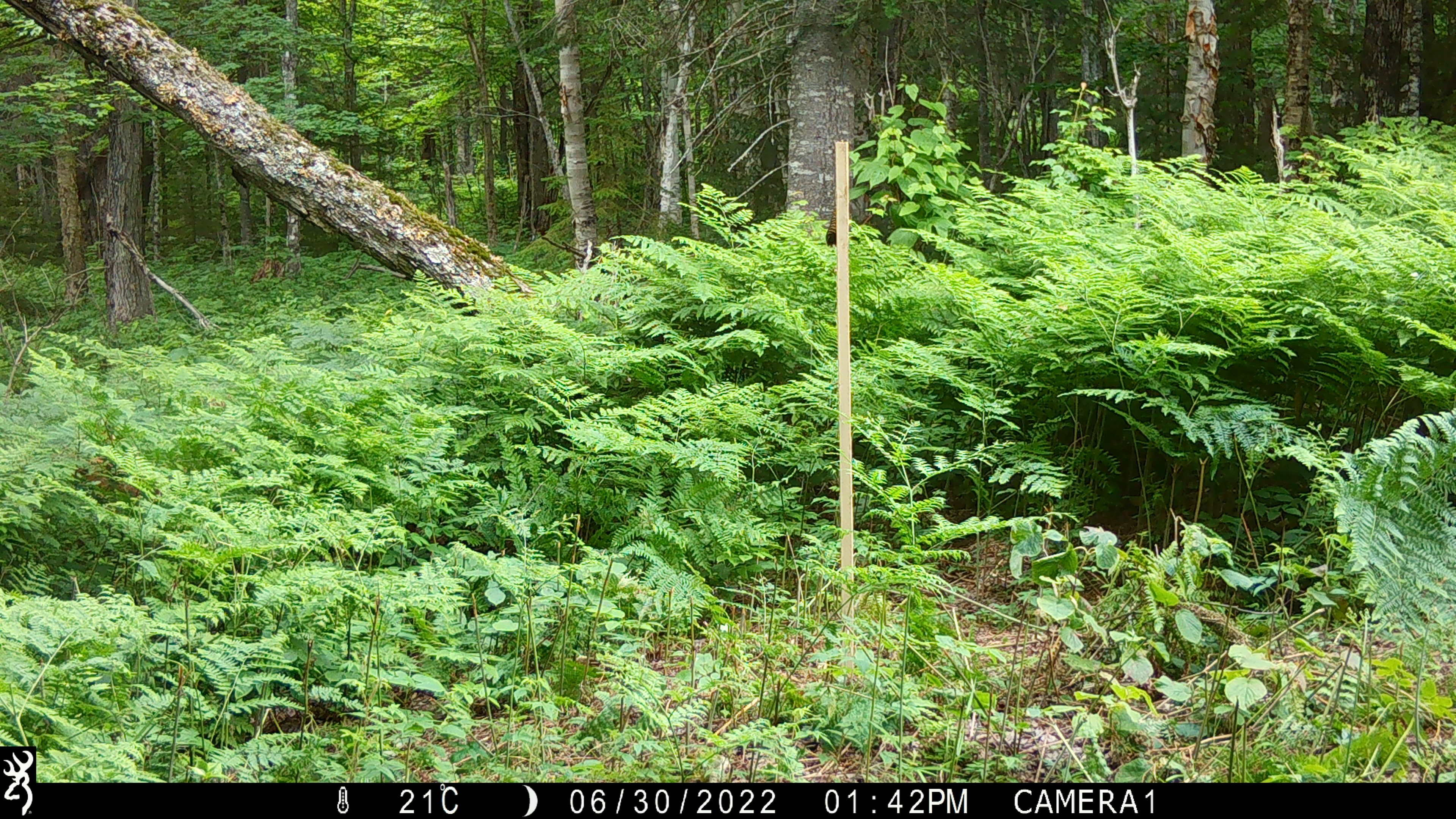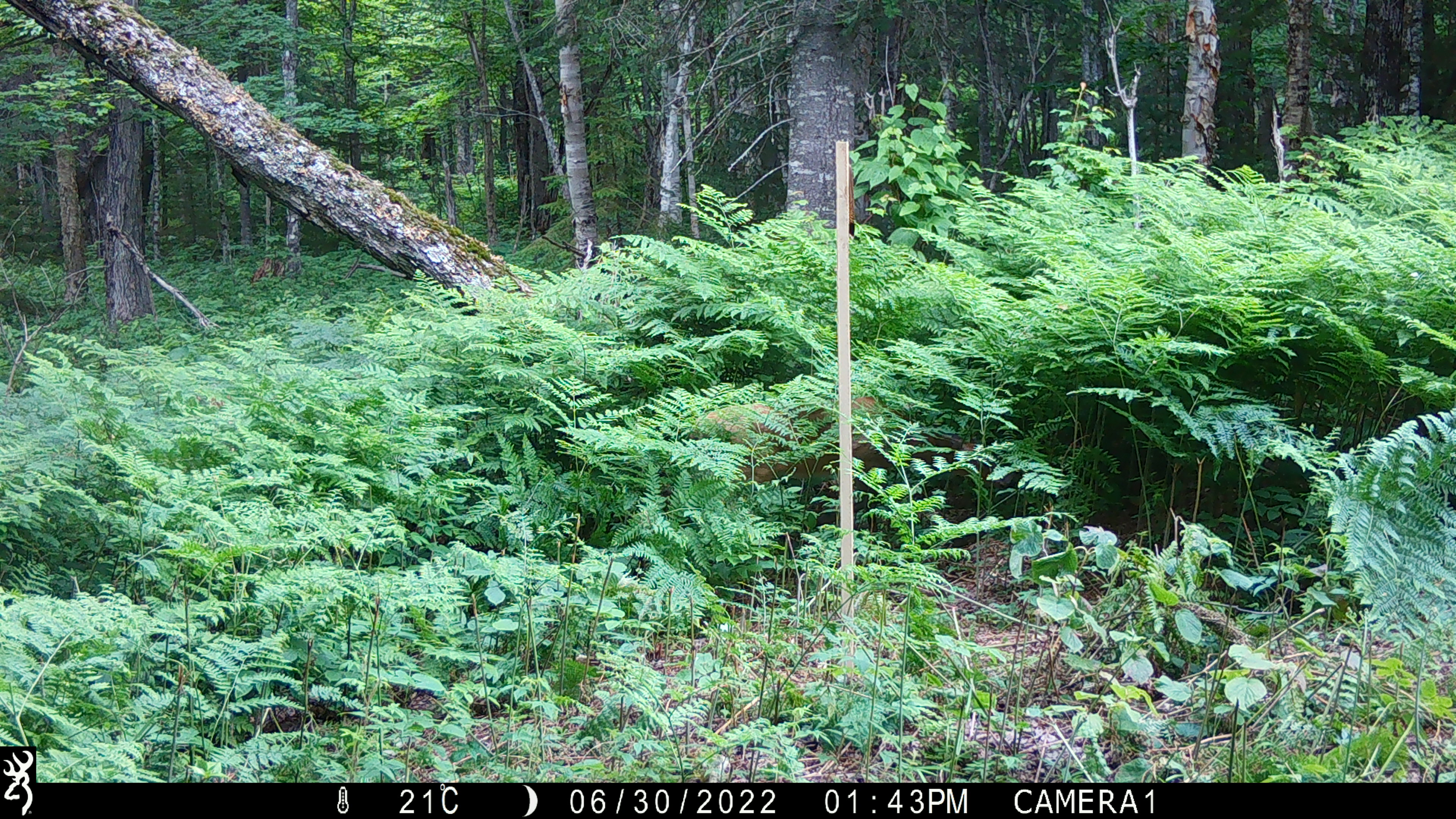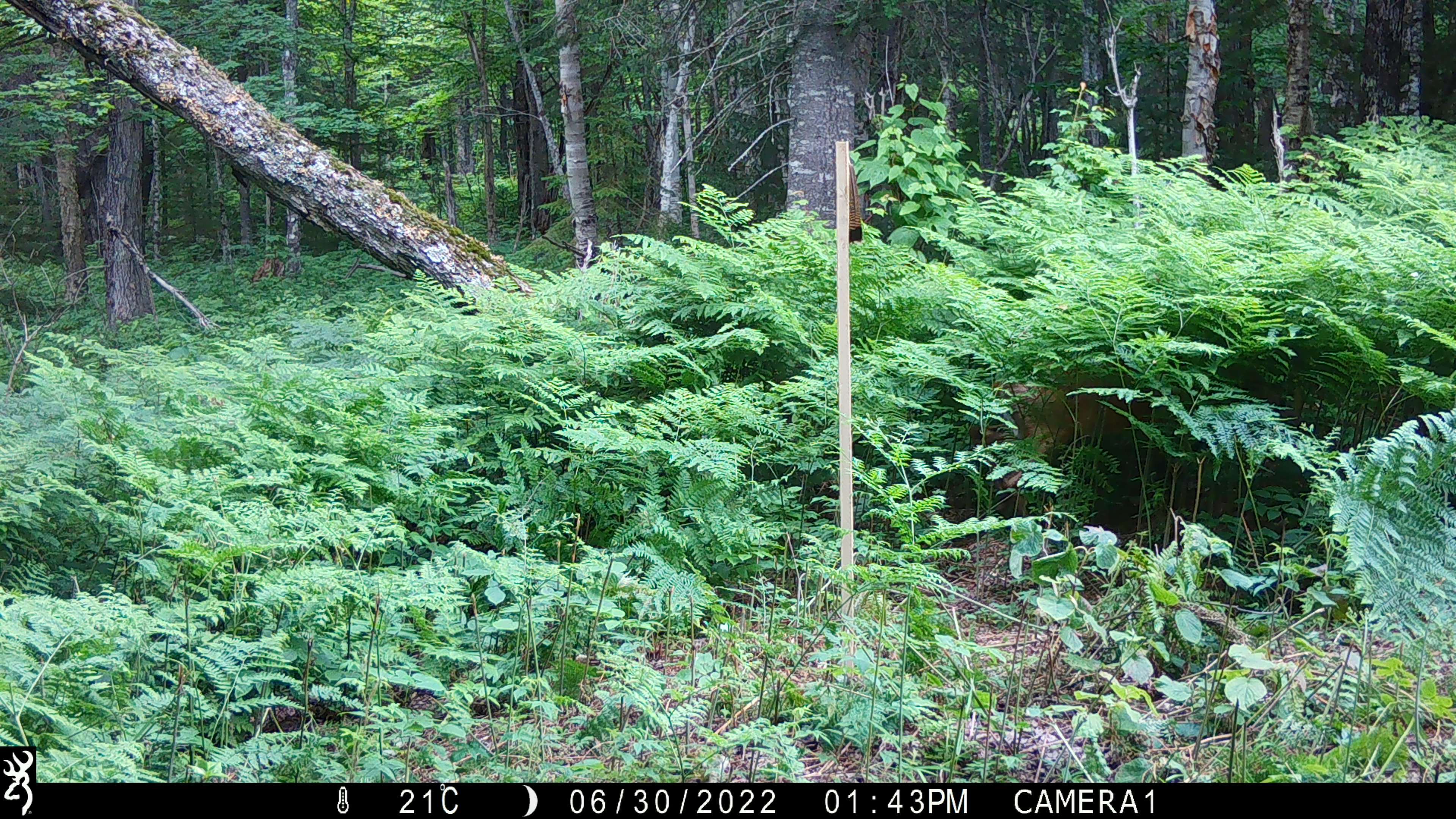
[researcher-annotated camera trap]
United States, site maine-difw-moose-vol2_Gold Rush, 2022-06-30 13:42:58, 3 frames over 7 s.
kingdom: Animalia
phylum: Chordata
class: Mammalia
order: Artiodactyla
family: Cervidae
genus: Odocoileus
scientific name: Odocoileus virginianus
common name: white-tailed deer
White-tailed deer (Odocoileus virginianus).